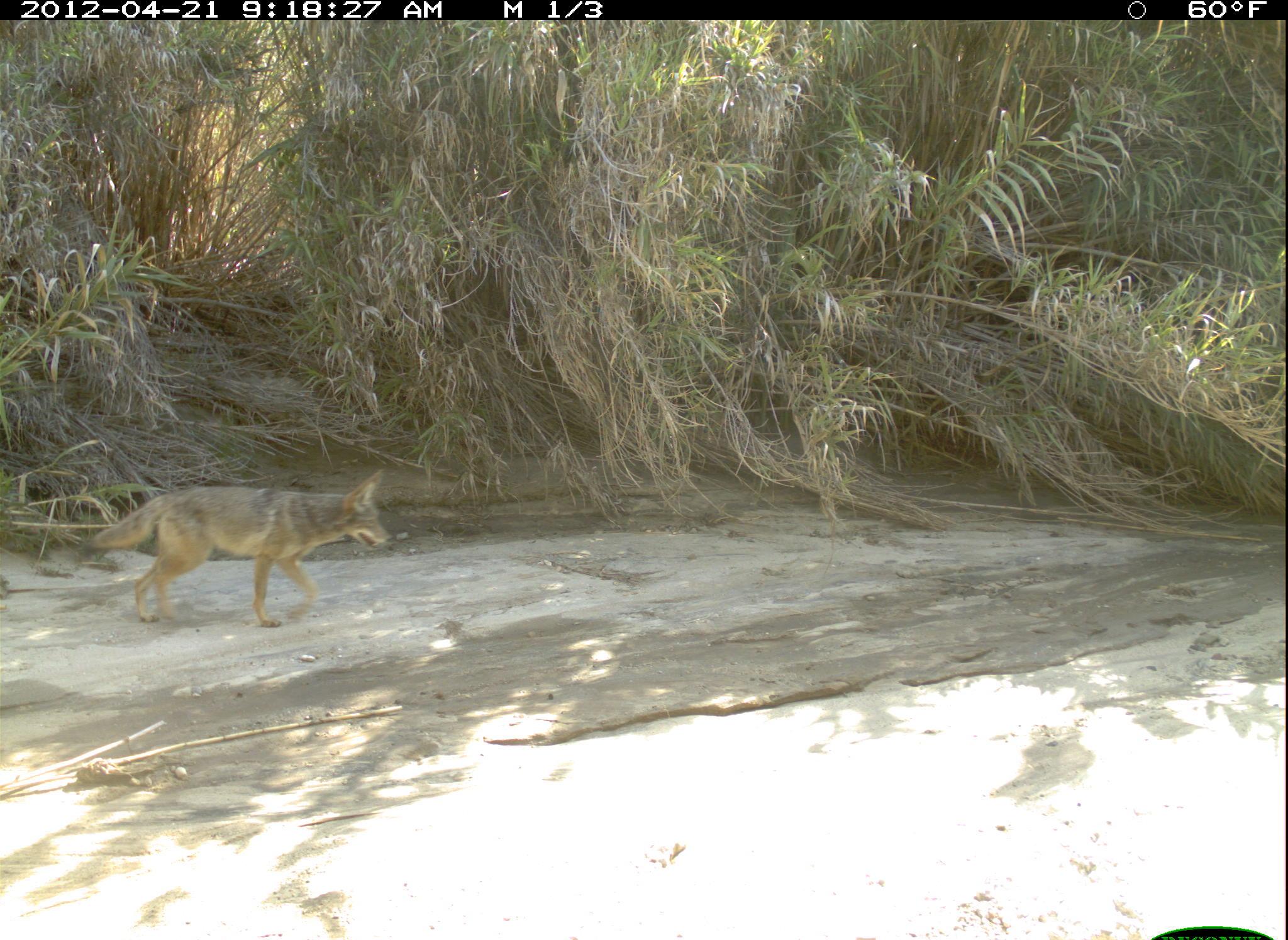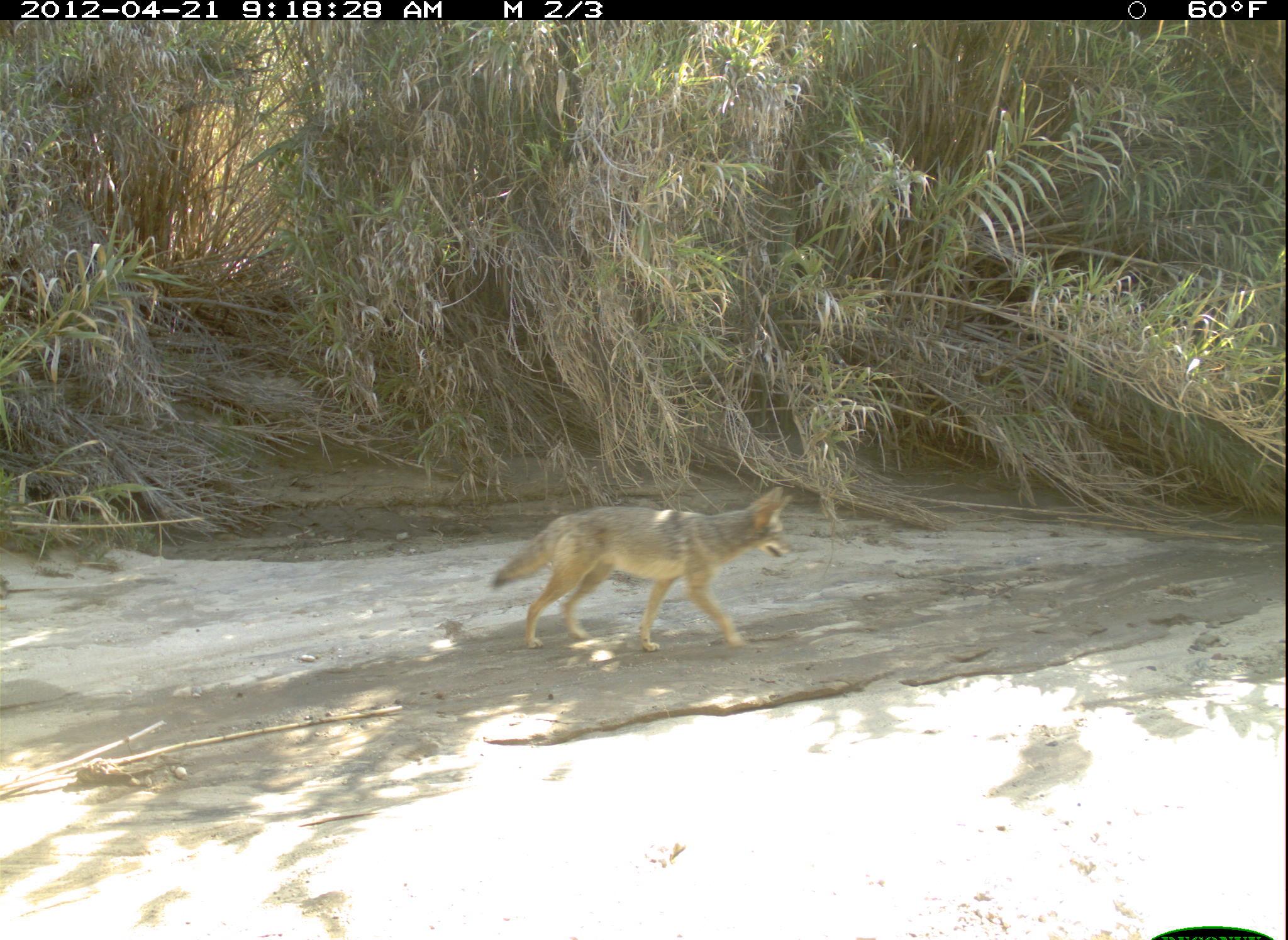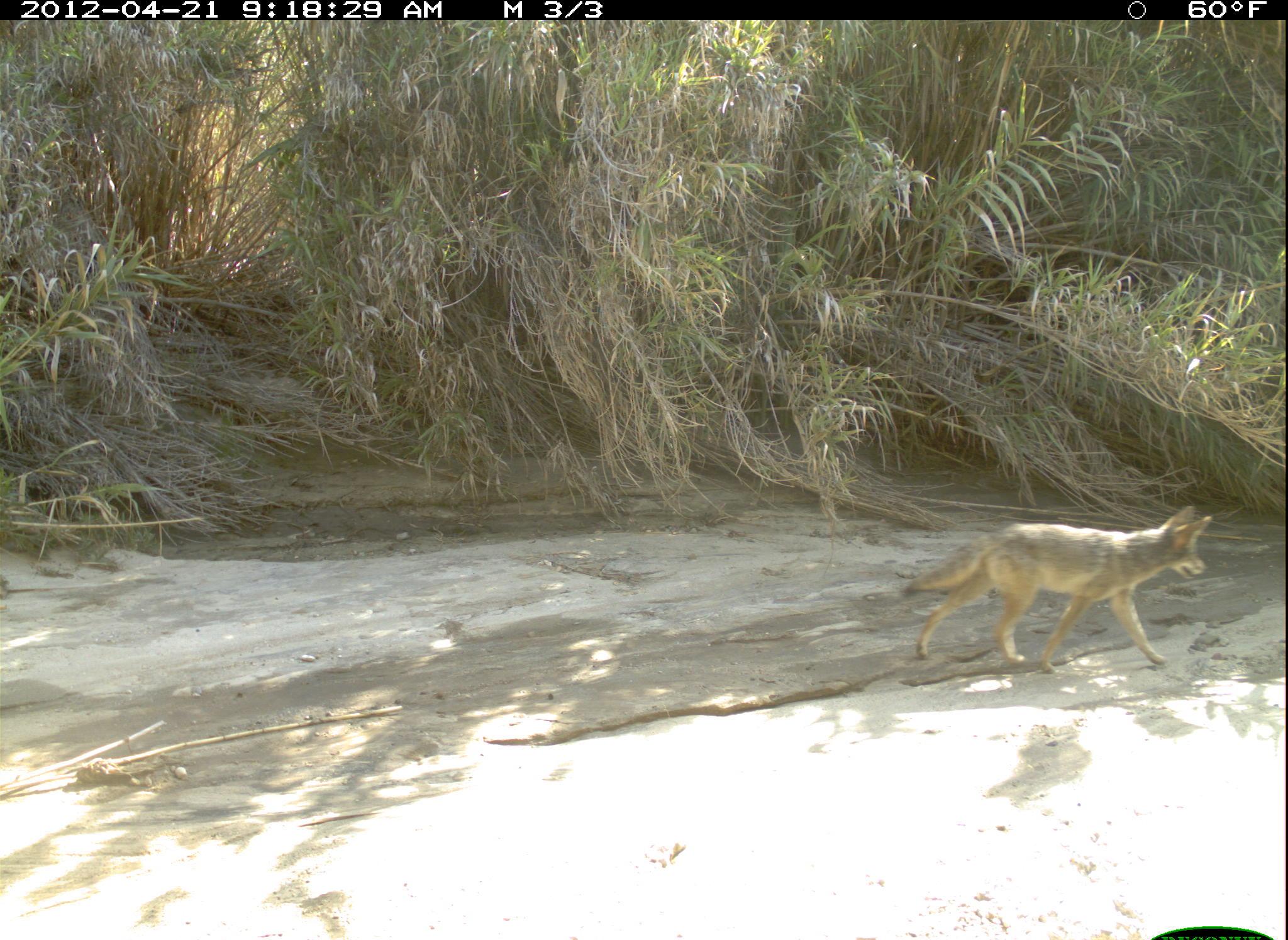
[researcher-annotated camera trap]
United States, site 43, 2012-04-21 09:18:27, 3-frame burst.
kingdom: Animalia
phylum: Chordata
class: Mammalia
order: Carnivora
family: Canidae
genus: Canis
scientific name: Canis latrans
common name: coyote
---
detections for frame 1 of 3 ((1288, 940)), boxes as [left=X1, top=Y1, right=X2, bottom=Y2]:
coyote: [left=77, top=457, right=402, bottom=648]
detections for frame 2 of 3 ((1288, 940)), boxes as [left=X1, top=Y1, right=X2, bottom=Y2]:
coyote: [left=488, top=475, right=813, bottom=670]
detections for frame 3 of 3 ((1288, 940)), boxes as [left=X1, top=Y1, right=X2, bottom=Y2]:
coyote: [left=895, top=483, right=1225, bottom=705]